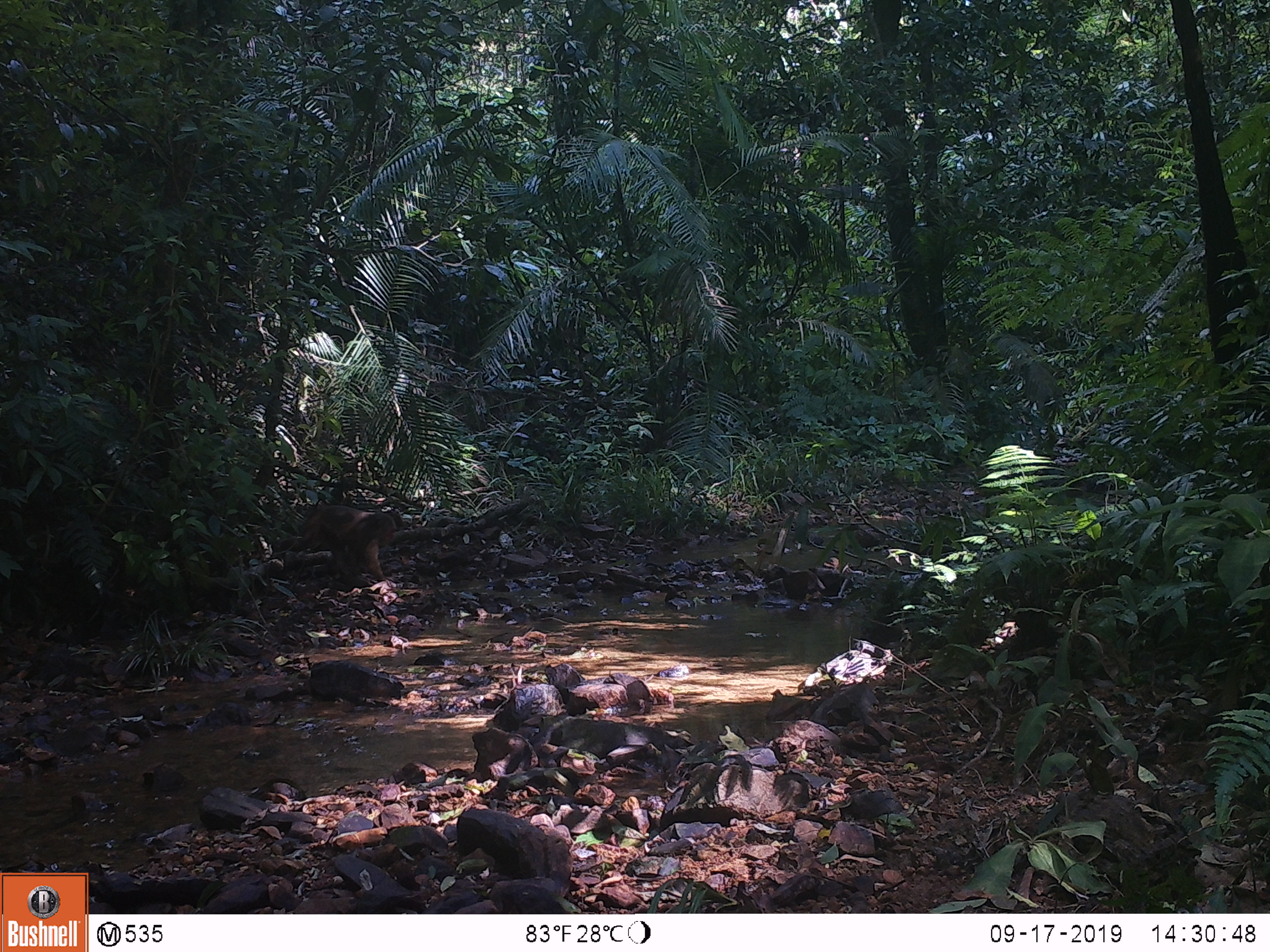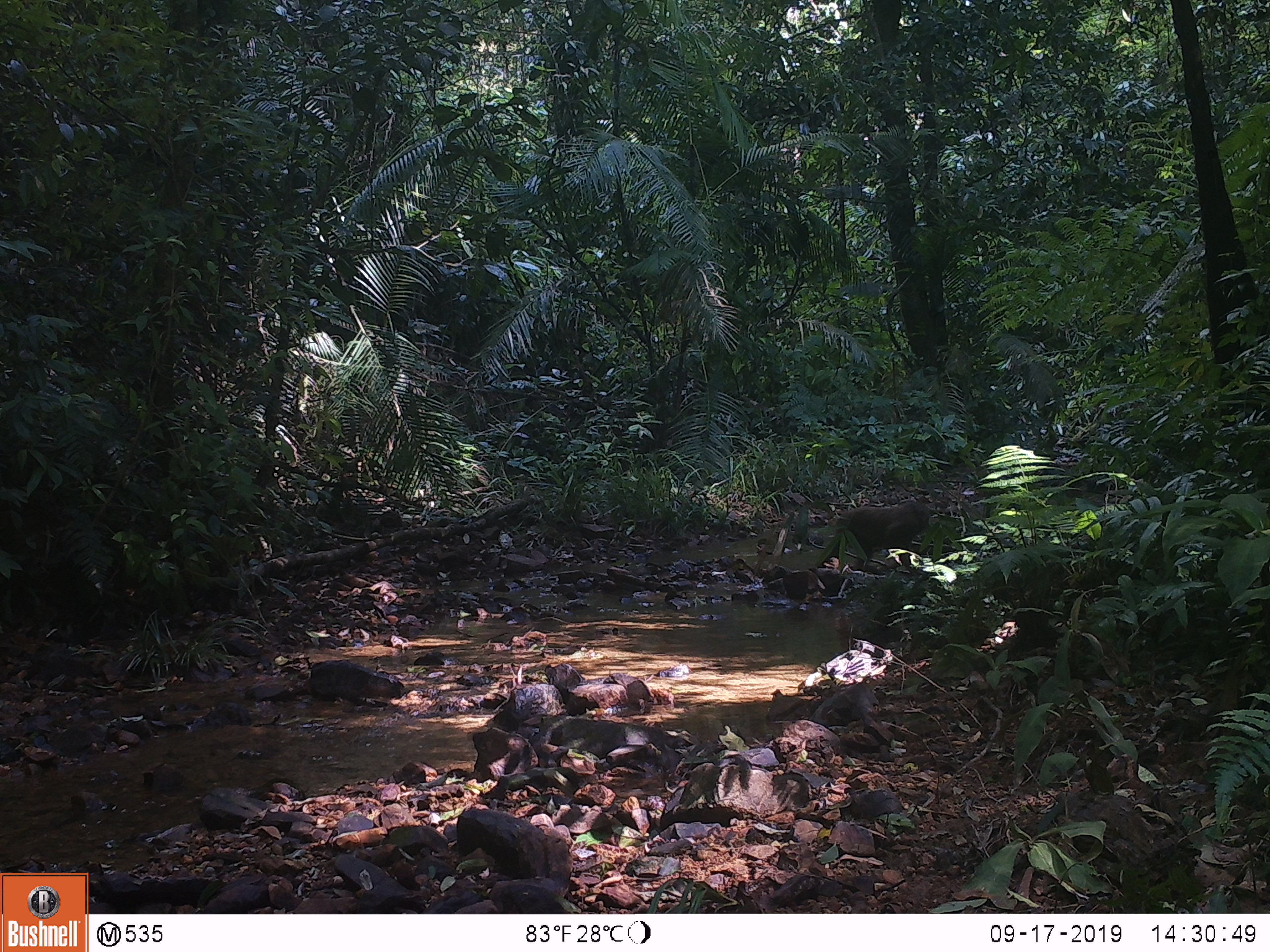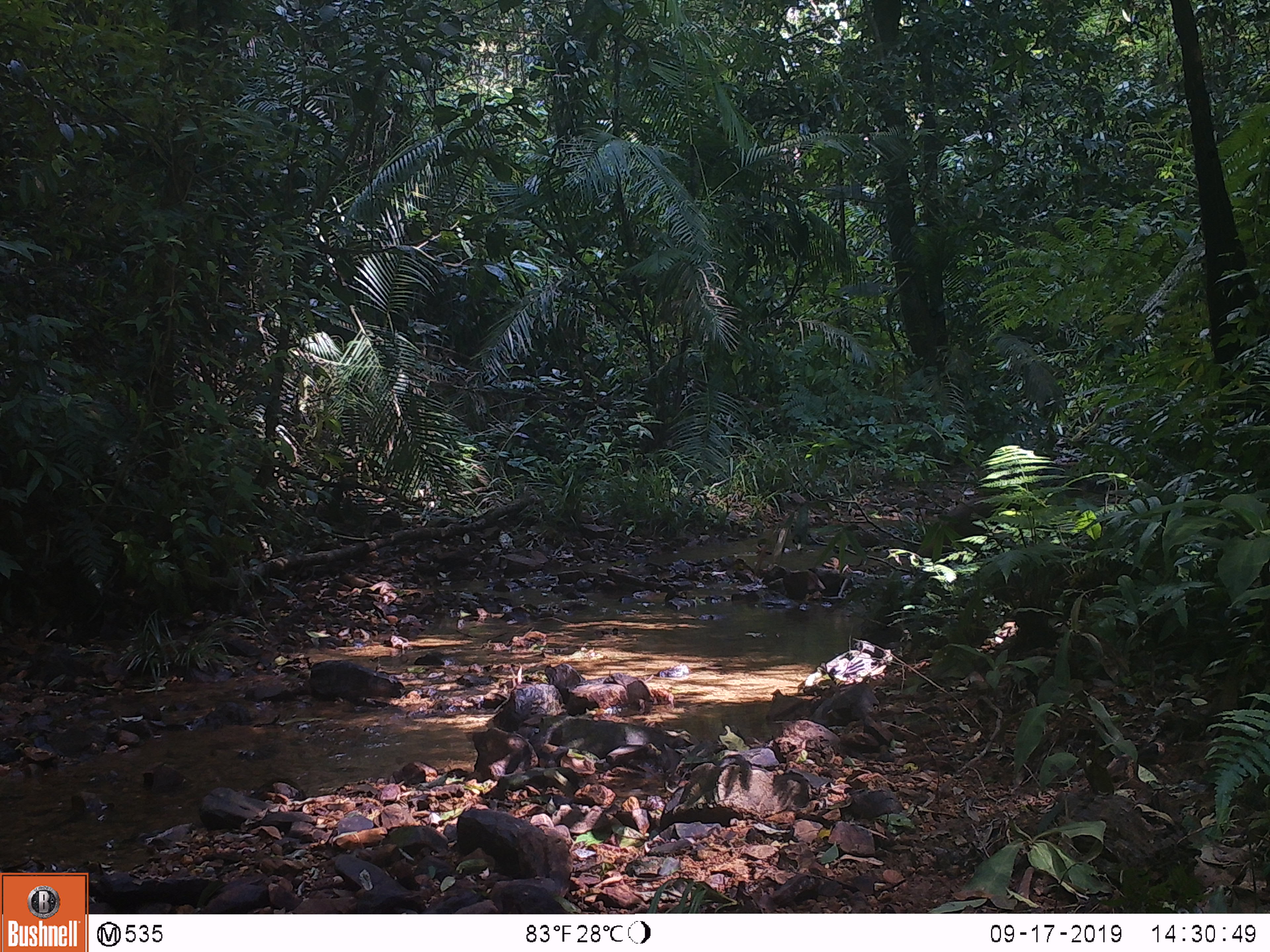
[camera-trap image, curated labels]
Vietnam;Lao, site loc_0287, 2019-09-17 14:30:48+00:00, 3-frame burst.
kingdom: Animalia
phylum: Chordata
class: Mammalia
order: Primates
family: Cercopithecidae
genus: Macaca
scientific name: Macaca arctoides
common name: stump-tailed macaque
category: stump tailed macaque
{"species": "stump tailed macaque (stump-tailed macaque) (Macaca arctoides)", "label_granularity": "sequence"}